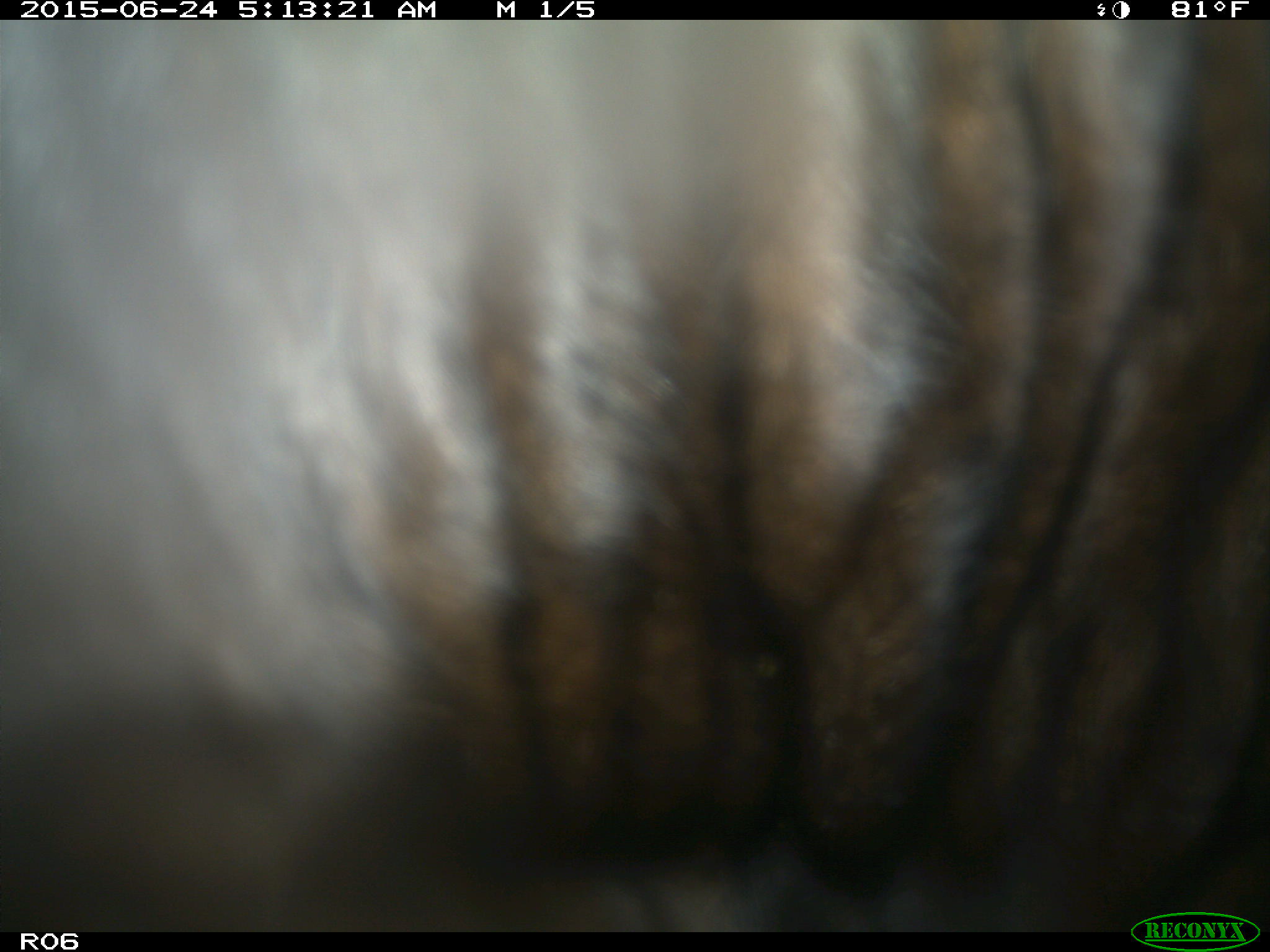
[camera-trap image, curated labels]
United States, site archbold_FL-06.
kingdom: Animalia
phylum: Chordata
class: Mammalia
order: Artiodactyla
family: Bovidae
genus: Bos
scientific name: Bos taurus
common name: domestic cow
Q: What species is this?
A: Bos taurus (domestic cow).